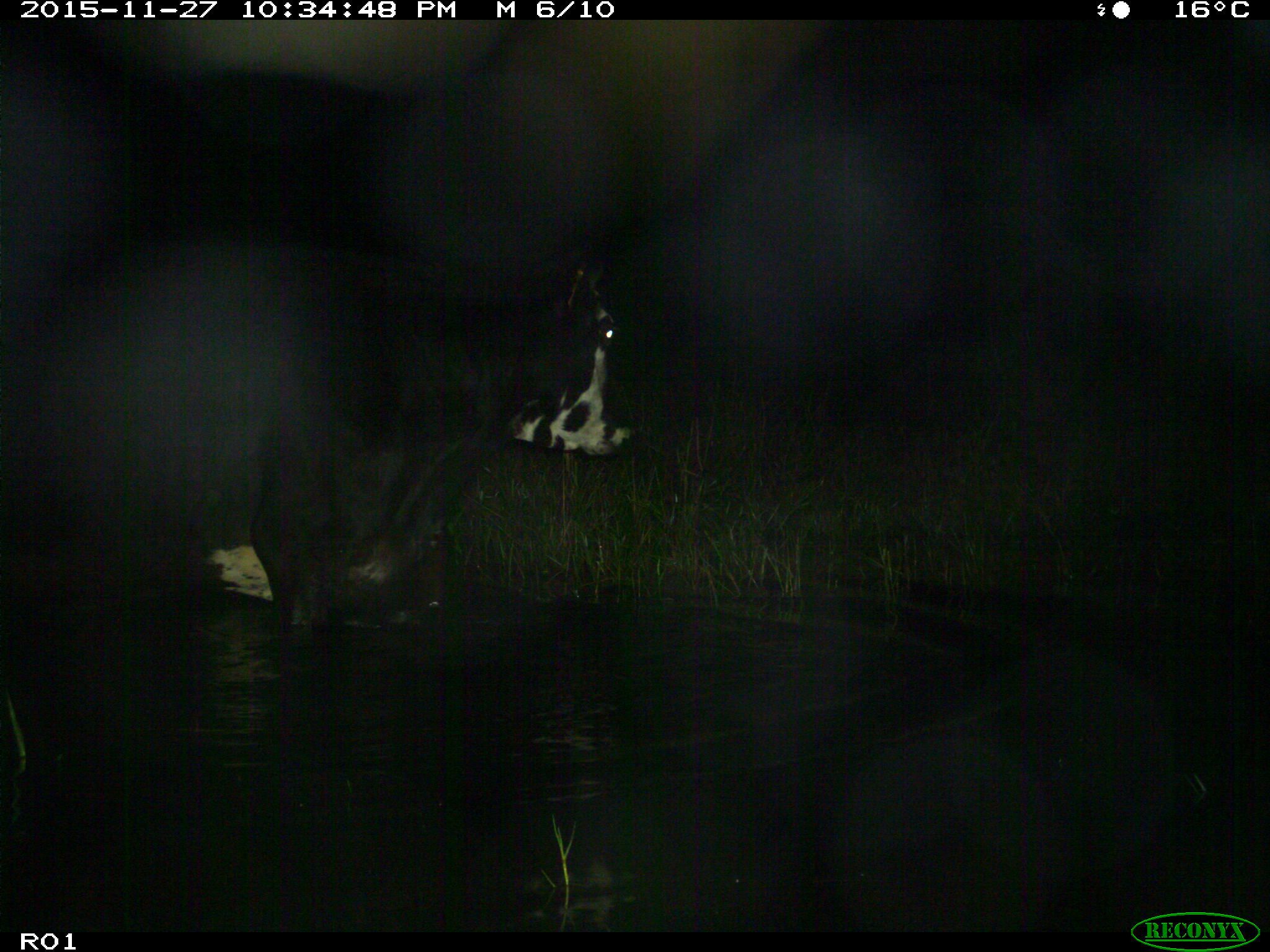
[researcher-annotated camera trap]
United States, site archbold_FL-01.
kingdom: Animalia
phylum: Chordata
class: Mammalia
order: Artiodactyla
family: Bovidae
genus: Bos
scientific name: Bos taurus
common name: domestic cow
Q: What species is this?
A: Bos taurus (domestic cow).